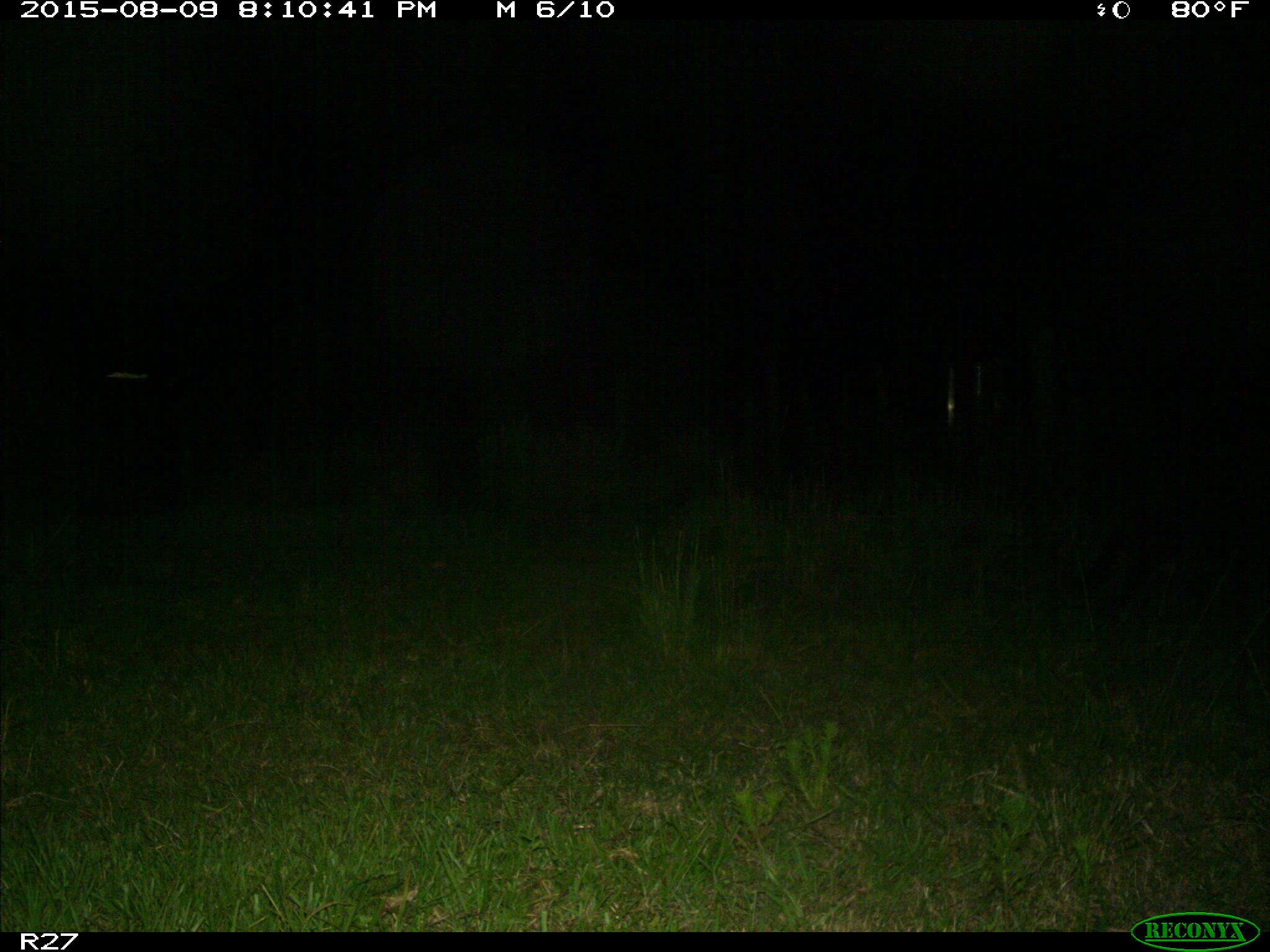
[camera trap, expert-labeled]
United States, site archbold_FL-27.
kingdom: Animalia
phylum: Chordata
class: Mammalia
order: Carnivora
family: Procyonidae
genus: Procyon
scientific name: Procyon lotor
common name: common raccoon